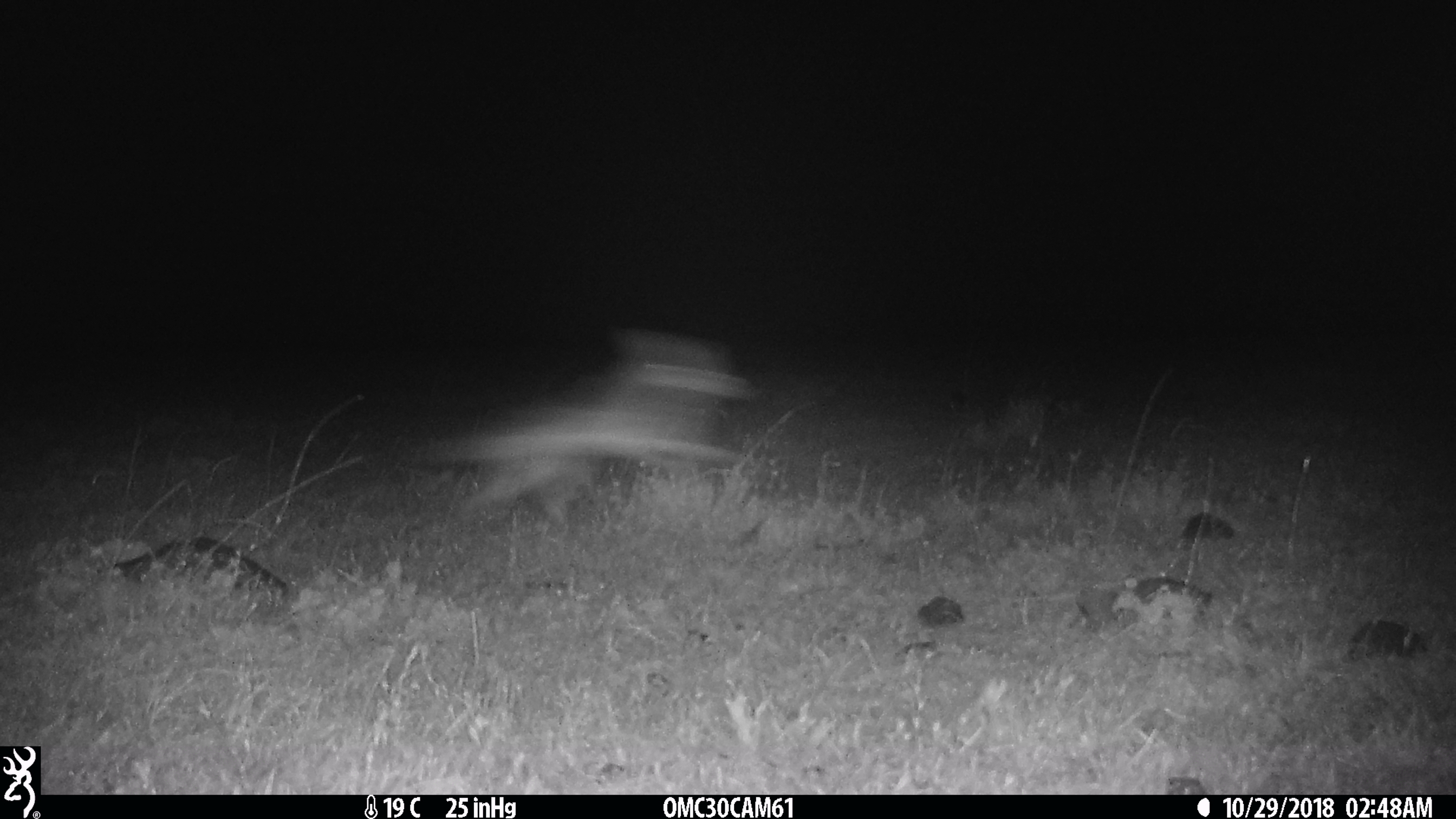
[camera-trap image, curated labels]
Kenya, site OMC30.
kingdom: Animalia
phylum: Chordata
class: Mammalia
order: Carnivora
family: Canidae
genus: Lupulella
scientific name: Lupulella mesomelas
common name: black-backed jackal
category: jackal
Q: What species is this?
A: Jackal (black-backed jackal) (Lupulella mesomelas).